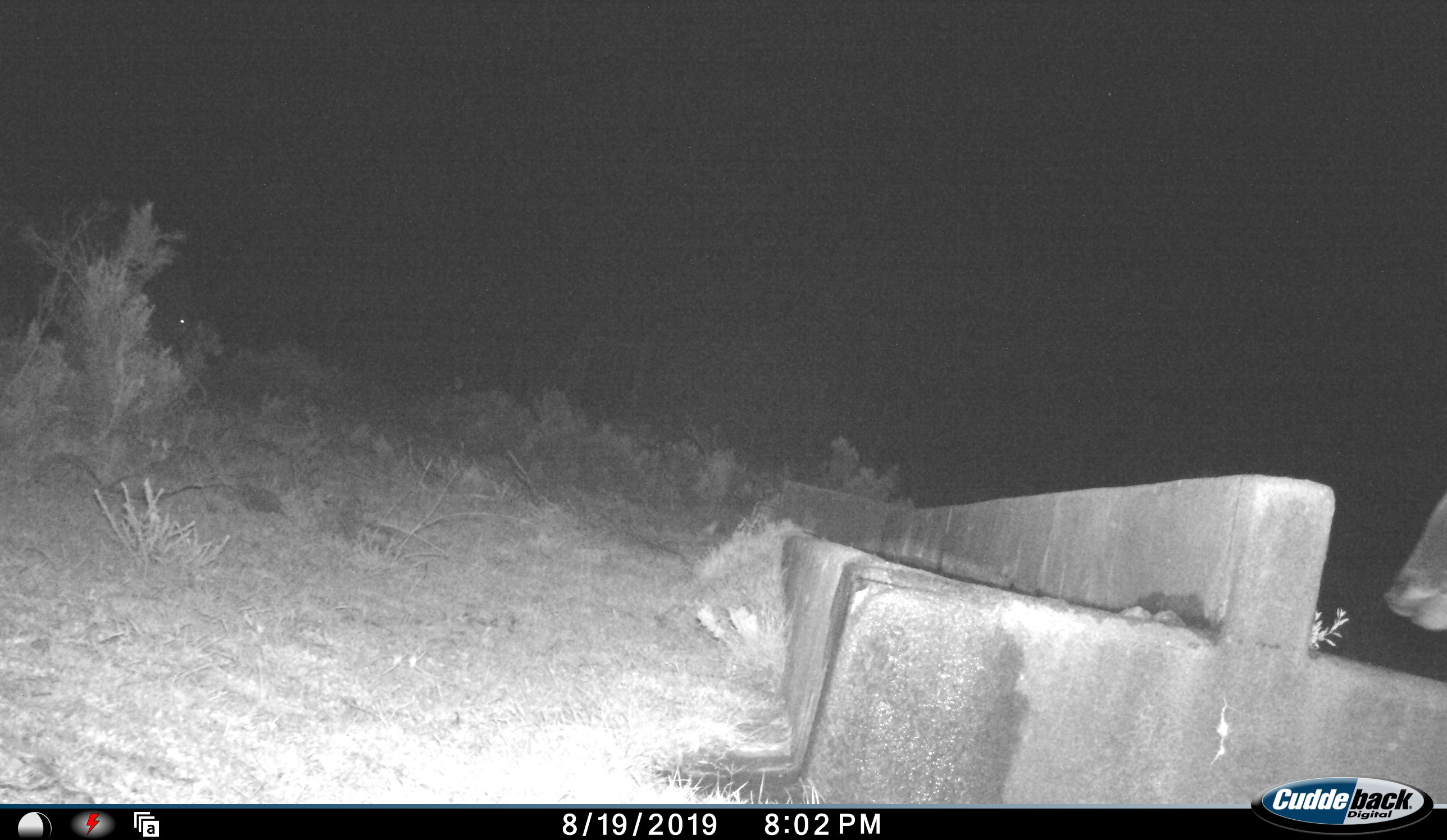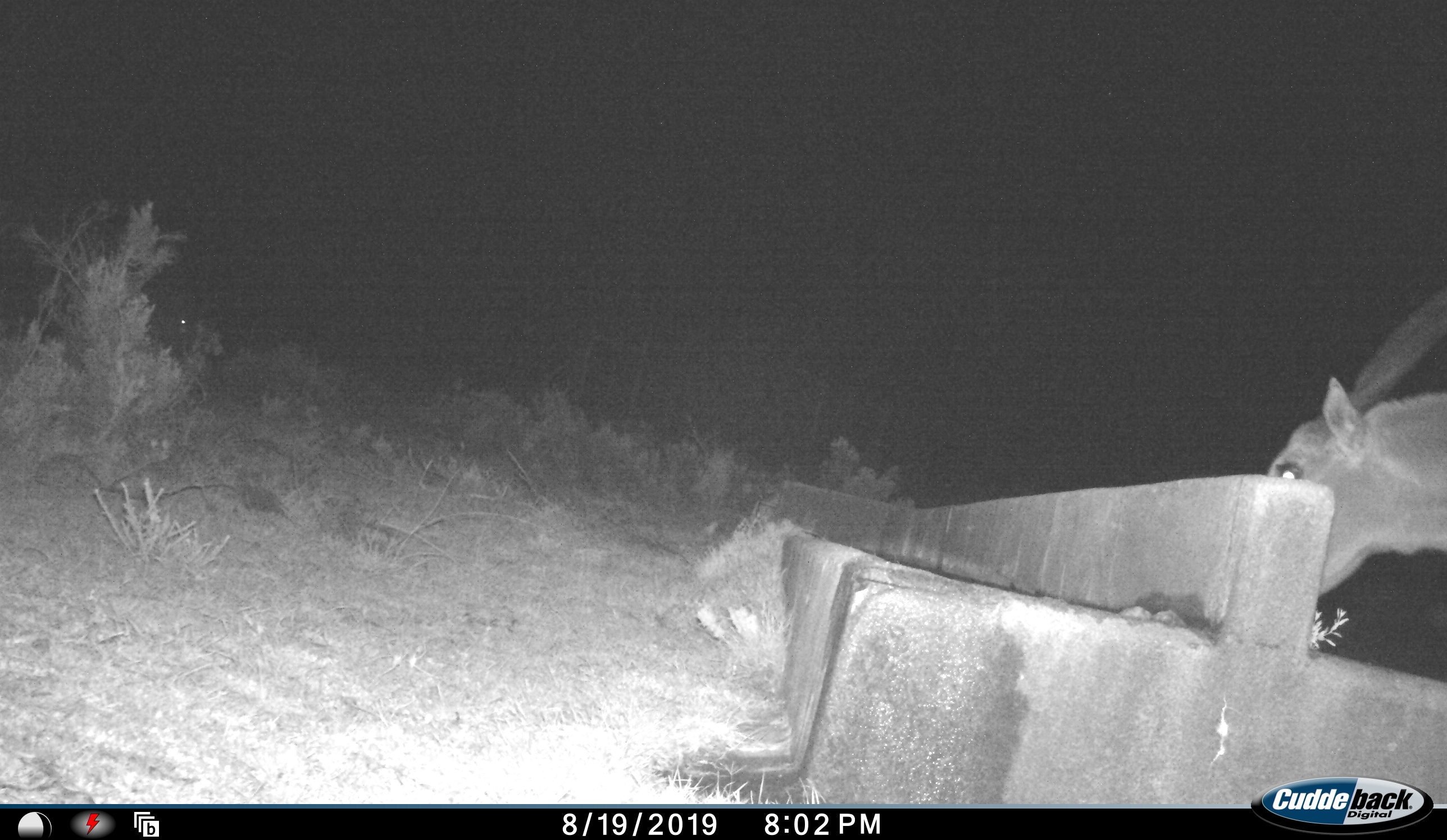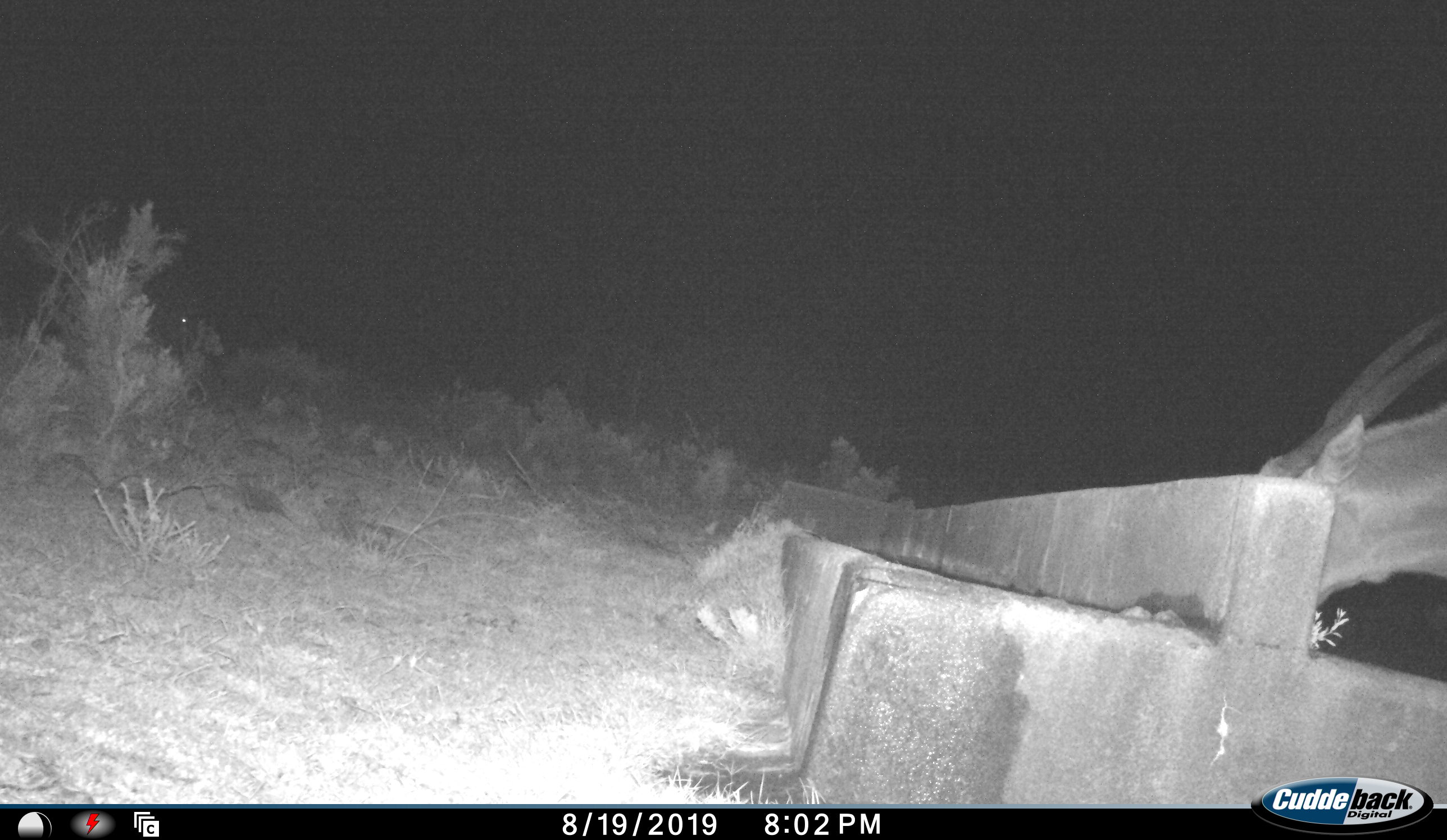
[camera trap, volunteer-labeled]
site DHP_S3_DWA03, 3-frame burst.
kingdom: Animalia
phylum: Chordata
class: Mammalia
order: Artiodactyla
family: Bovidae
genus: Tragelaphus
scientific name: Tragelaphus oryx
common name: eland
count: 1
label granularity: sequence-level